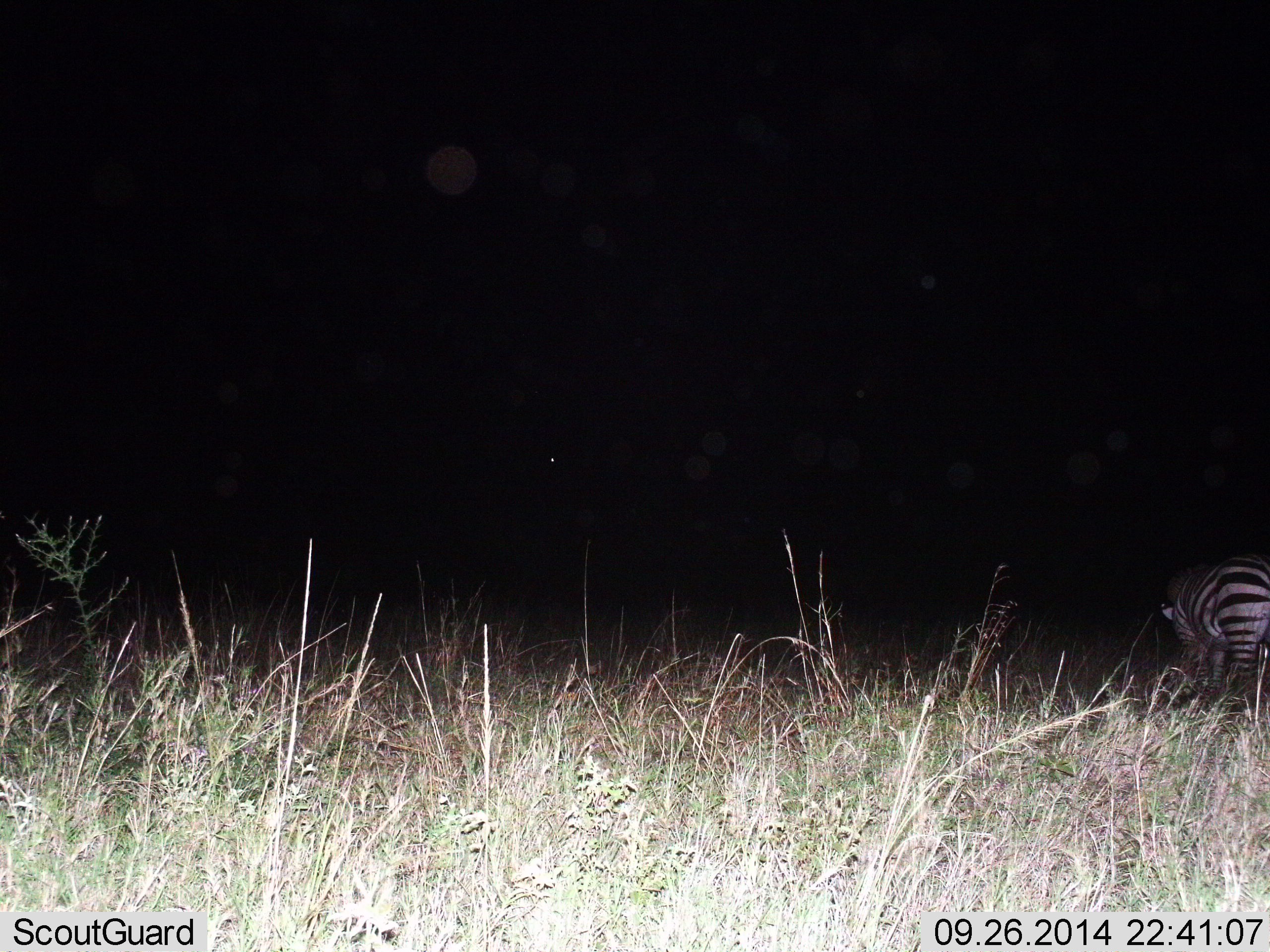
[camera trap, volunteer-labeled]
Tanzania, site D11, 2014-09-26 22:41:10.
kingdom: Animalia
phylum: Chordata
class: Mammalia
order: Perissodactyla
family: Equidae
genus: Equus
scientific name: Equus quagga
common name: plains zebra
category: zebra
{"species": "zebra (plains zebra) (Equus quagga)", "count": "1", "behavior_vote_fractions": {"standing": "60%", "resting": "0%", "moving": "10%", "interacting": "0%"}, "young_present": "0%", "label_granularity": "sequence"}